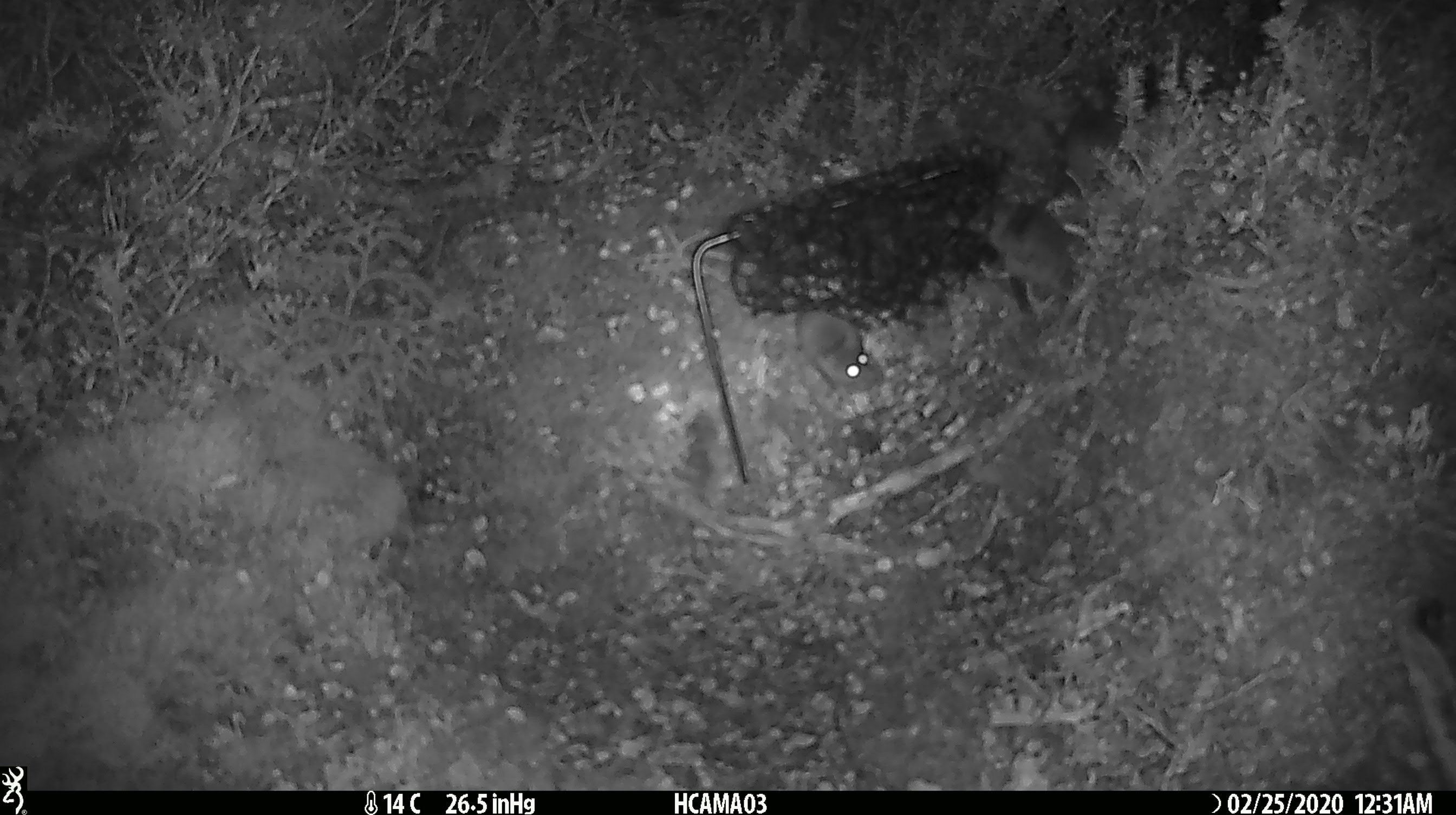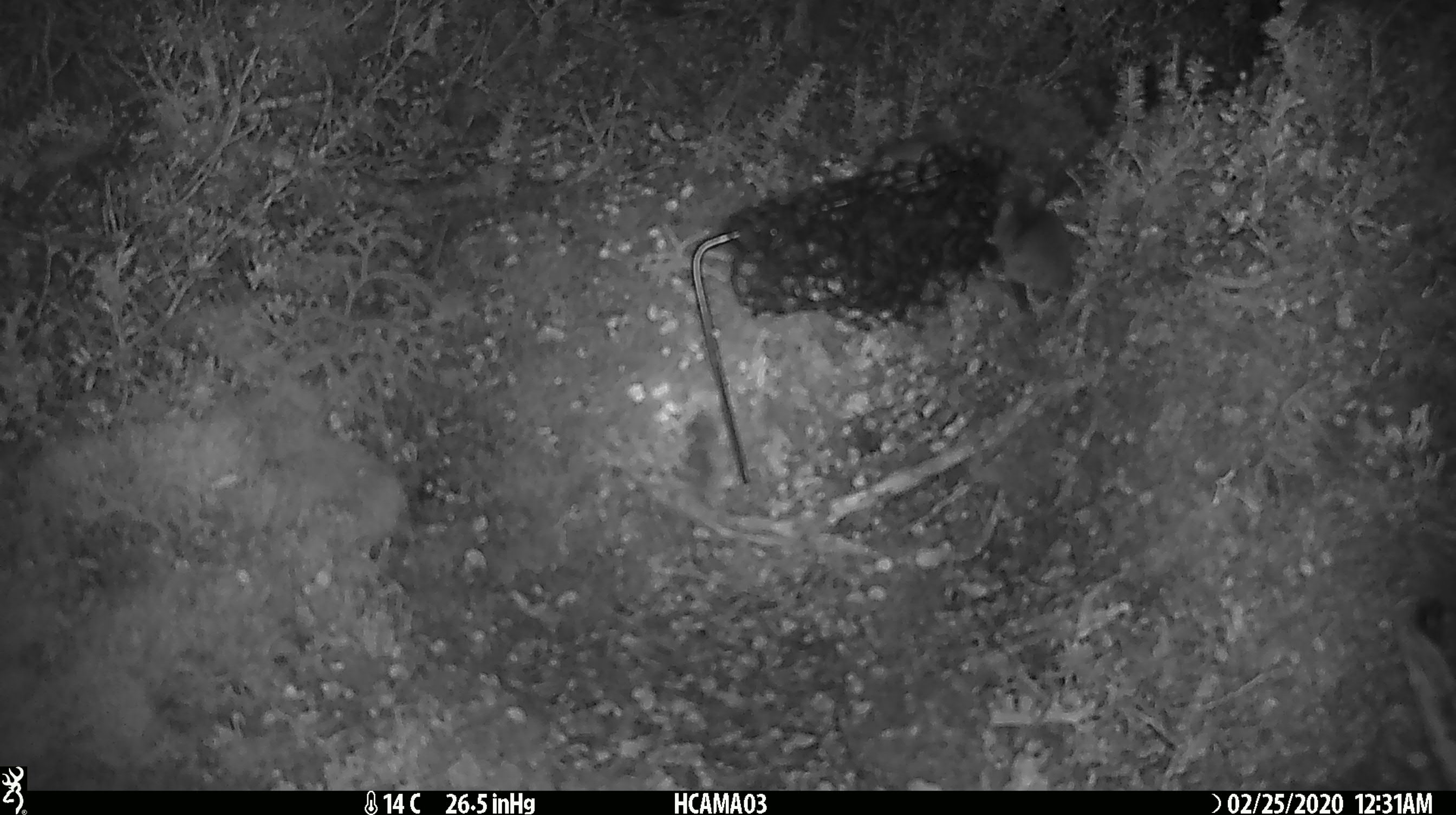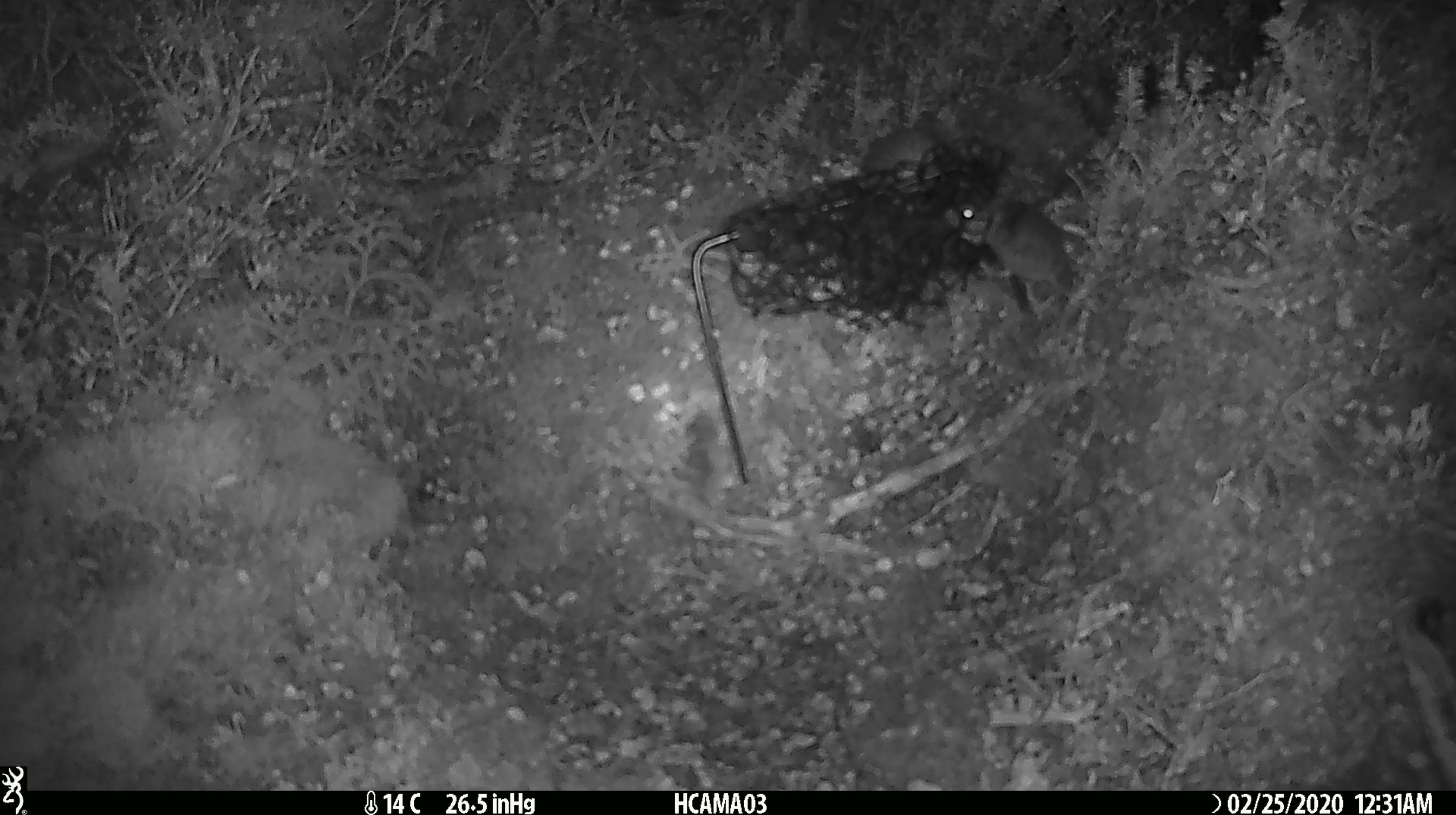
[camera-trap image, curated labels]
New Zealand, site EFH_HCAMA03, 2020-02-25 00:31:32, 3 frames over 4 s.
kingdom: Animalia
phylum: Chordata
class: Mammalia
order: Rodentia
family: Muridae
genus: Mus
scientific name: Mus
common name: mouse